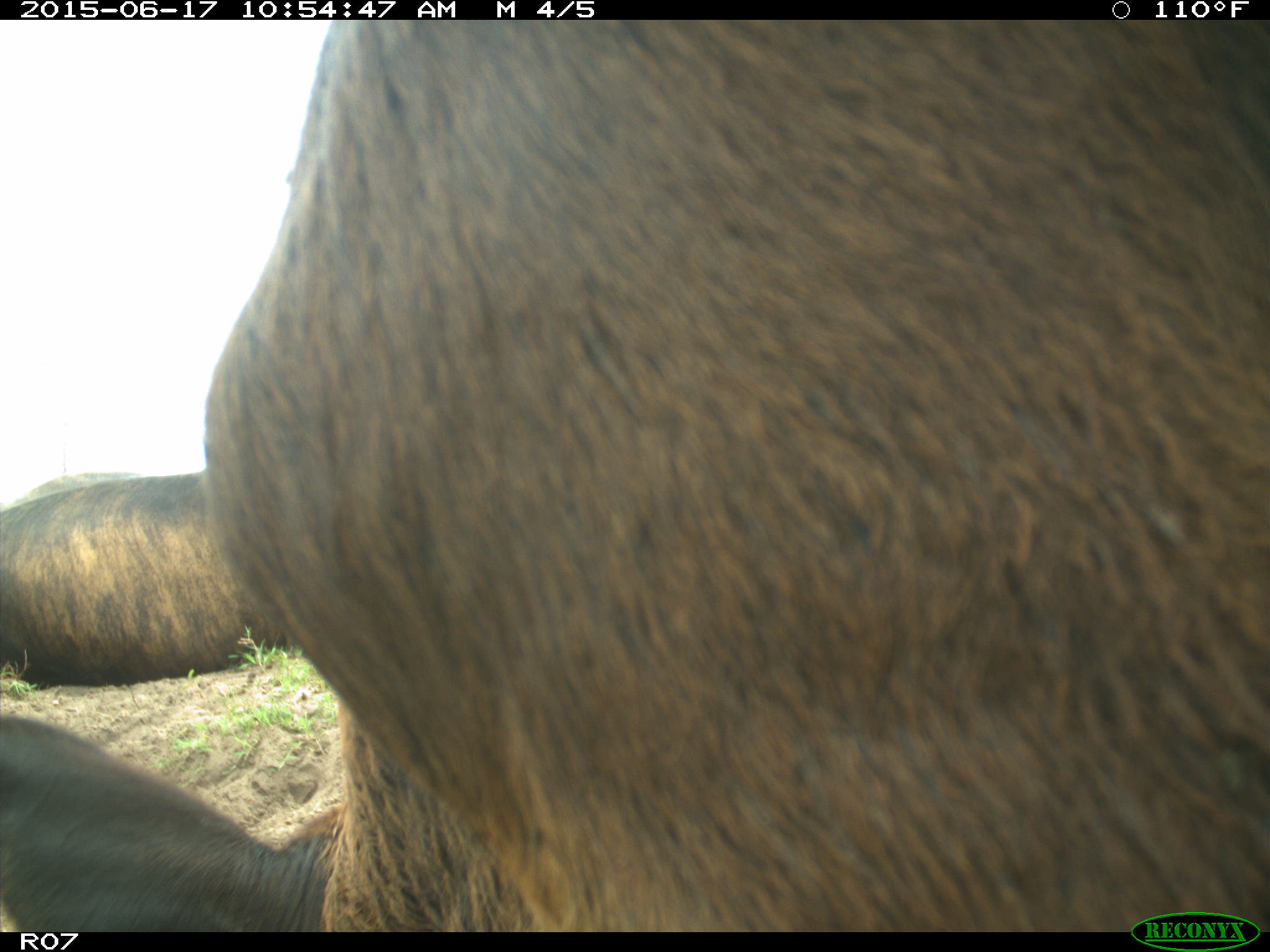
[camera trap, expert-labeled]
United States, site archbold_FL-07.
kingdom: Animalia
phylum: Chordata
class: Mammalia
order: Artiodactyla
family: Bovidae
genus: Bos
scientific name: Bos taurus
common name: domestic cow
Bos taurus (domestic cow).